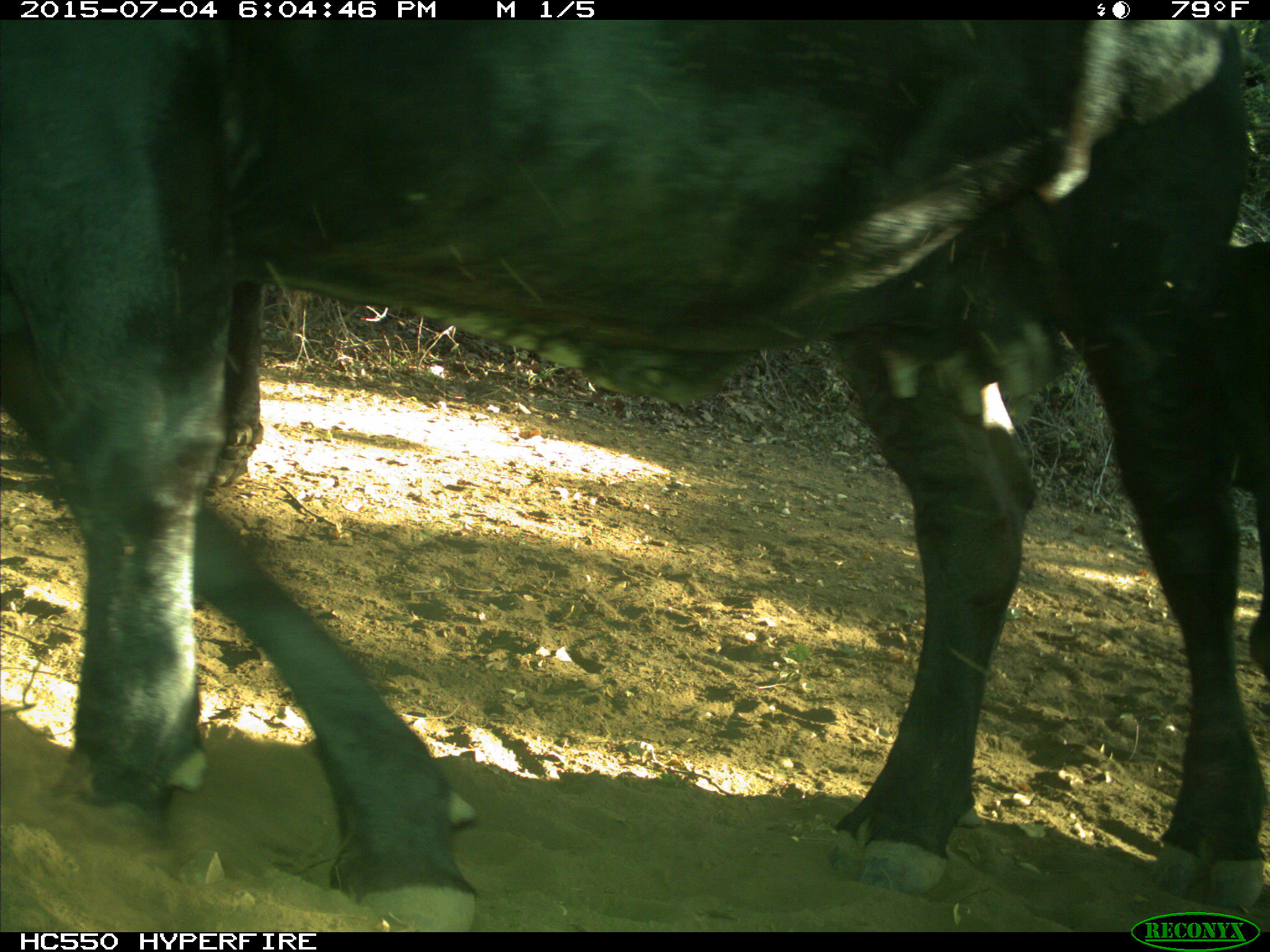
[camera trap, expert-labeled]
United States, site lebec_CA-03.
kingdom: Animalia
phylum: Chordata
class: Mammalia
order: Artiodactyla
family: Bovidae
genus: Bos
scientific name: Bos taurus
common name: domestic cow